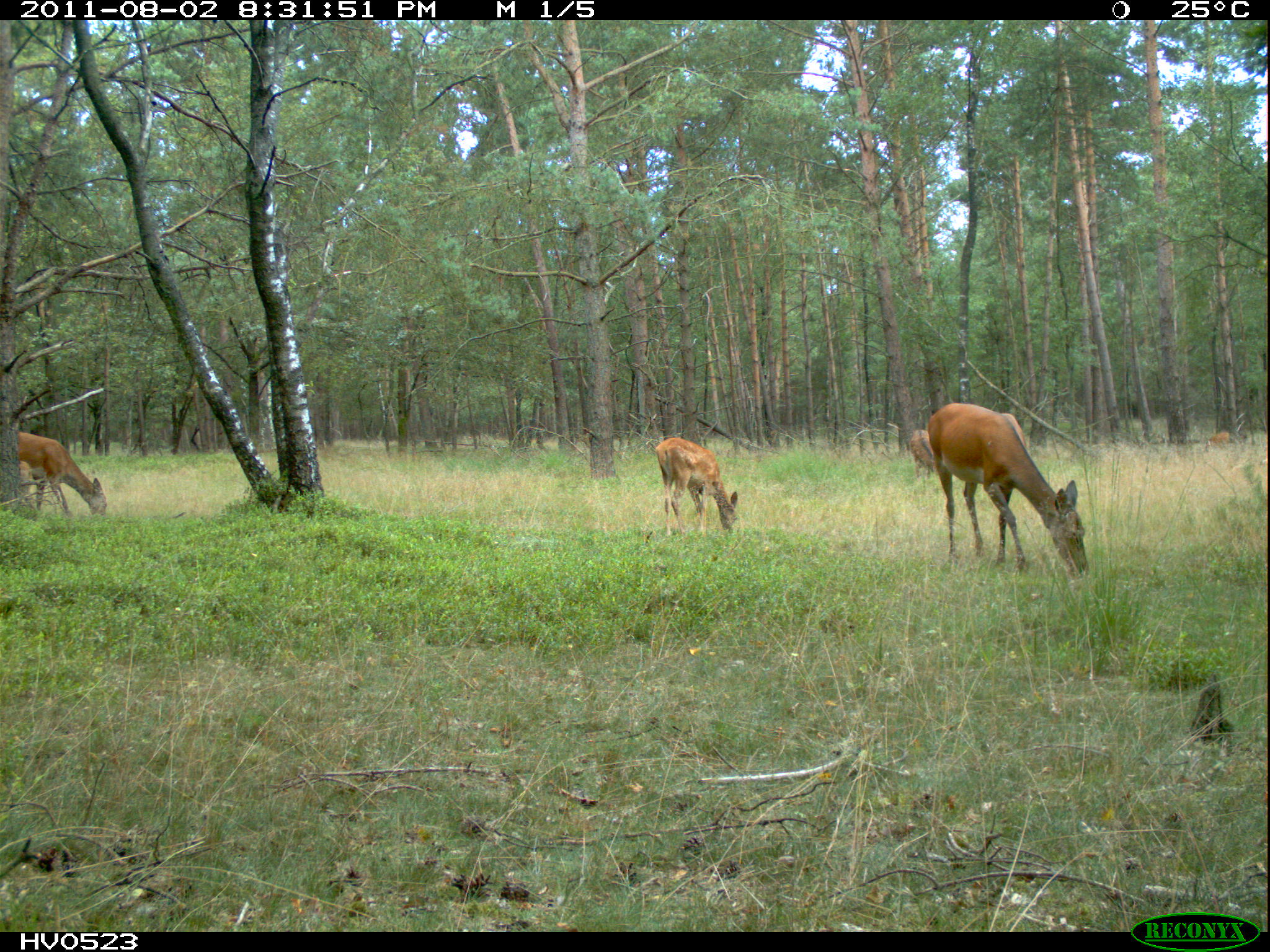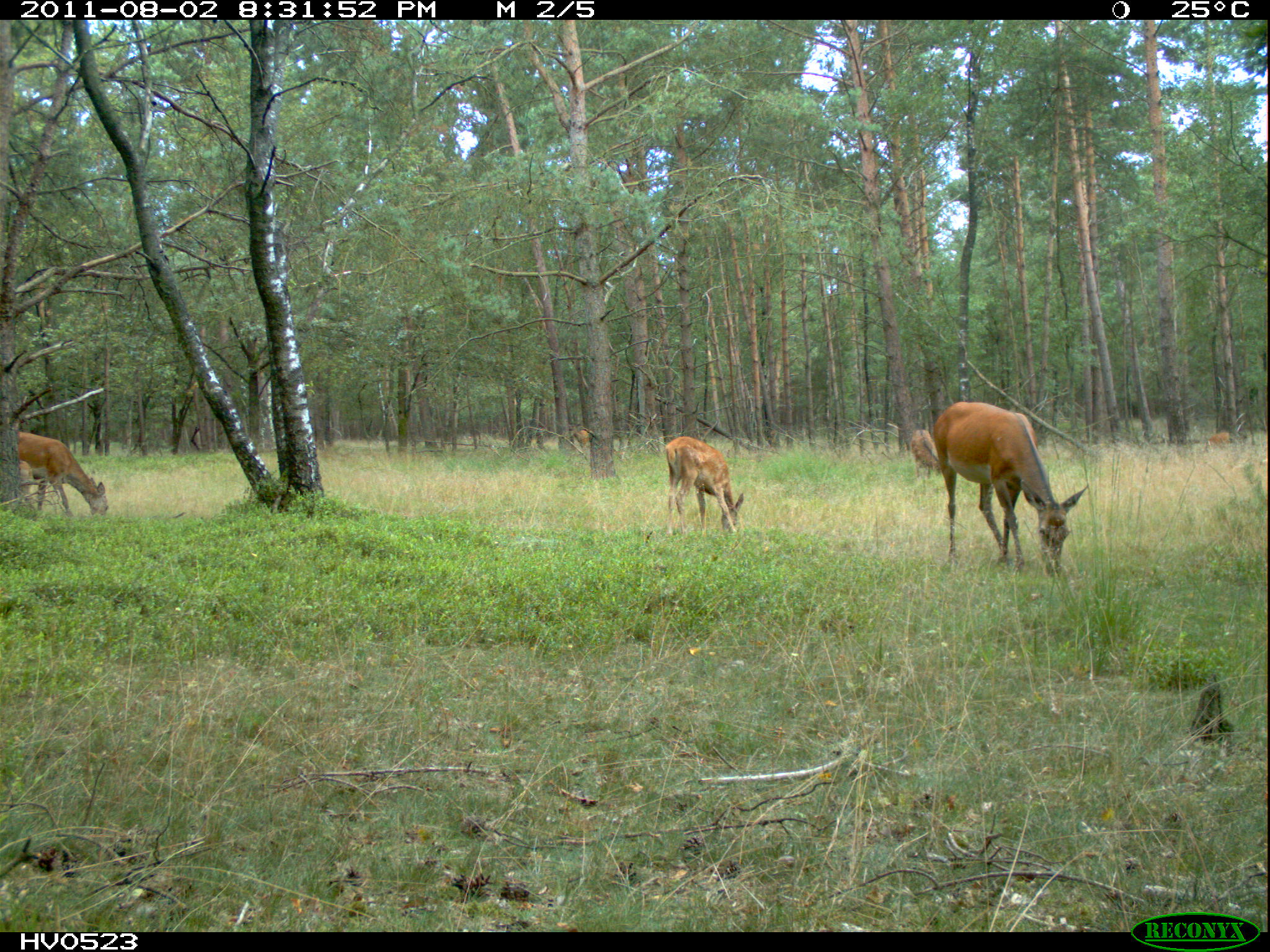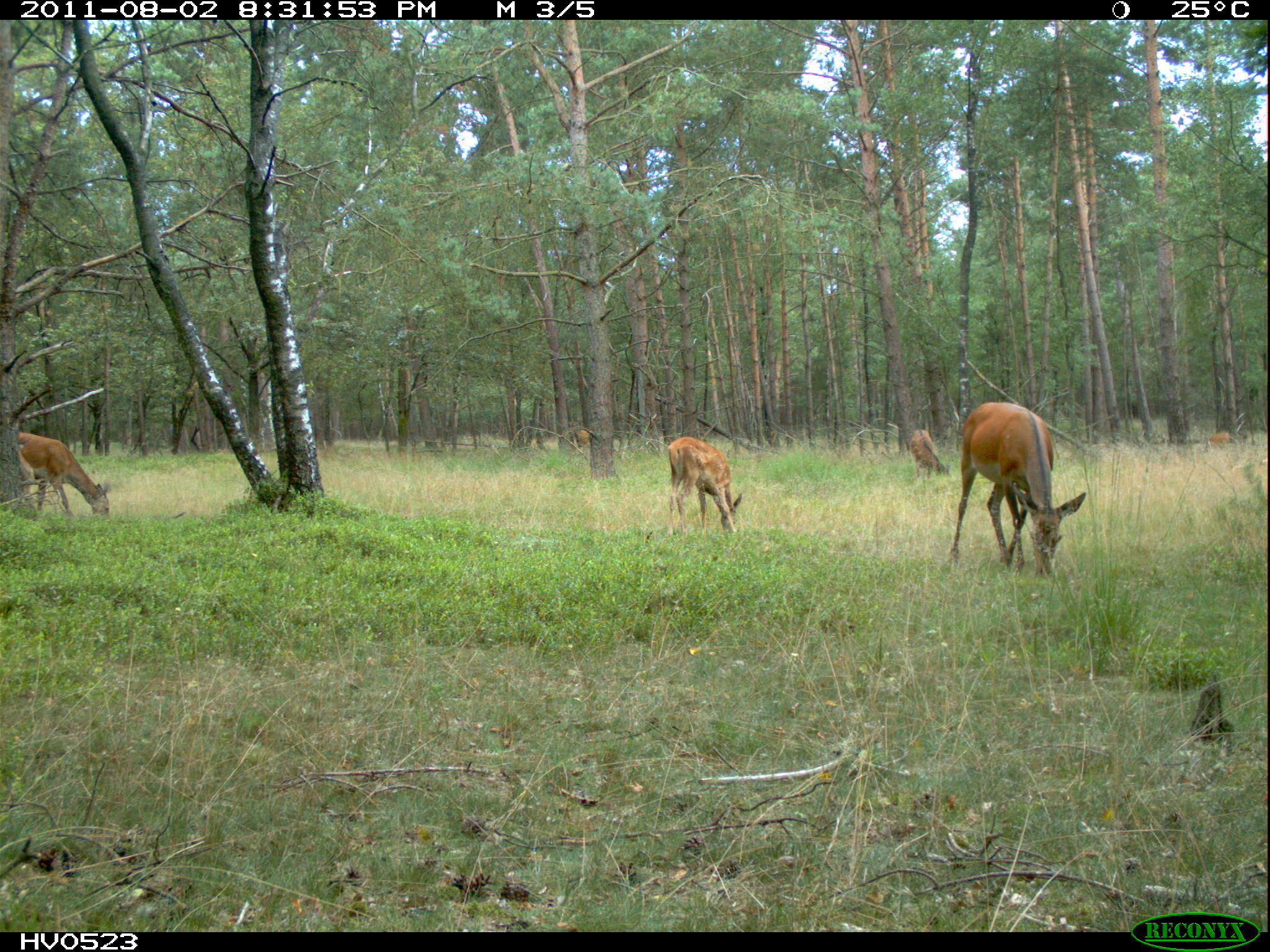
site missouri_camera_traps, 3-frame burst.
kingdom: Animalia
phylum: Chordata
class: Mammalia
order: Artiodactyla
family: Cervidae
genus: Cervus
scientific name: Cervus elaphus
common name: red deer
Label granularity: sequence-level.